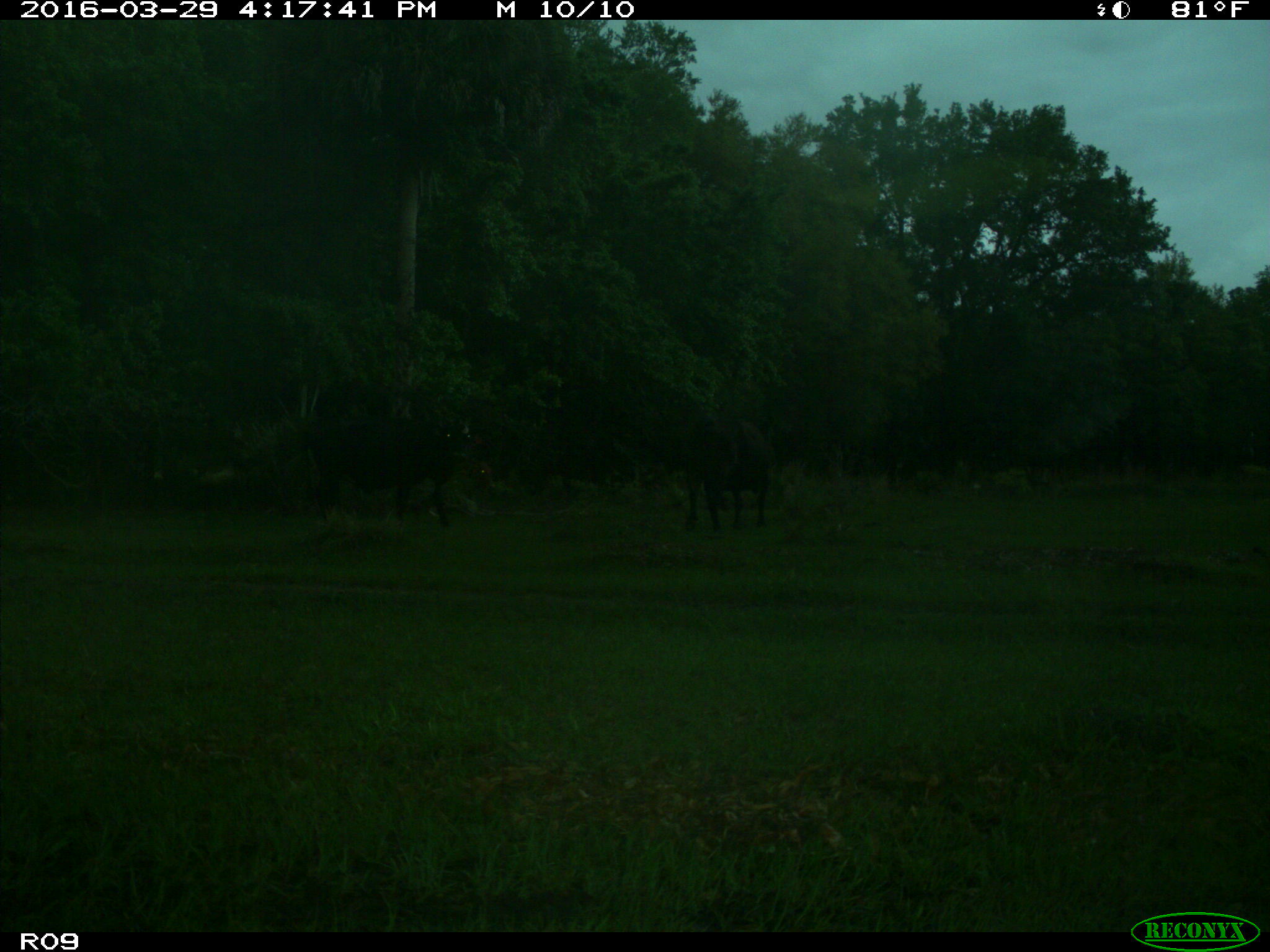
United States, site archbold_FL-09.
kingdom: Animalia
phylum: Chordata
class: Mammalia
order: Artiodactyla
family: Bovidae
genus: Bos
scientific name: Bos taurus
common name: domestic cow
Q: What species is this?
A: Bos taurus (domestic cow).